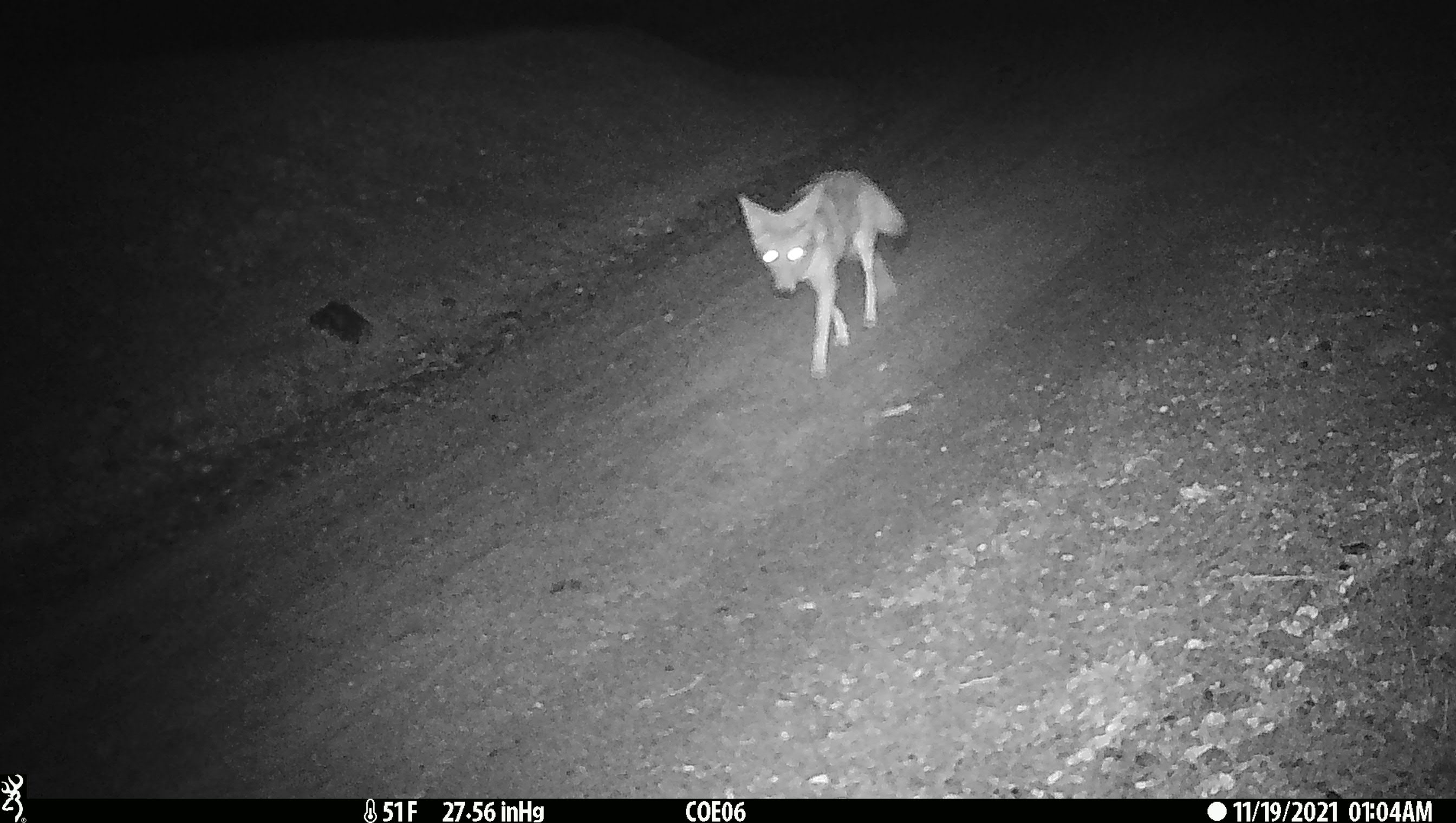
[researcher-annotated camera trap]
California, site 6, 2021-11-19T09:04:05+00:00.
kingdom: Animalia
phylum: Chordata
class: Mammalia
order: Carnivora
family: Canidae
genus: Canis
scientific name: Canis latrans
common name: coyote